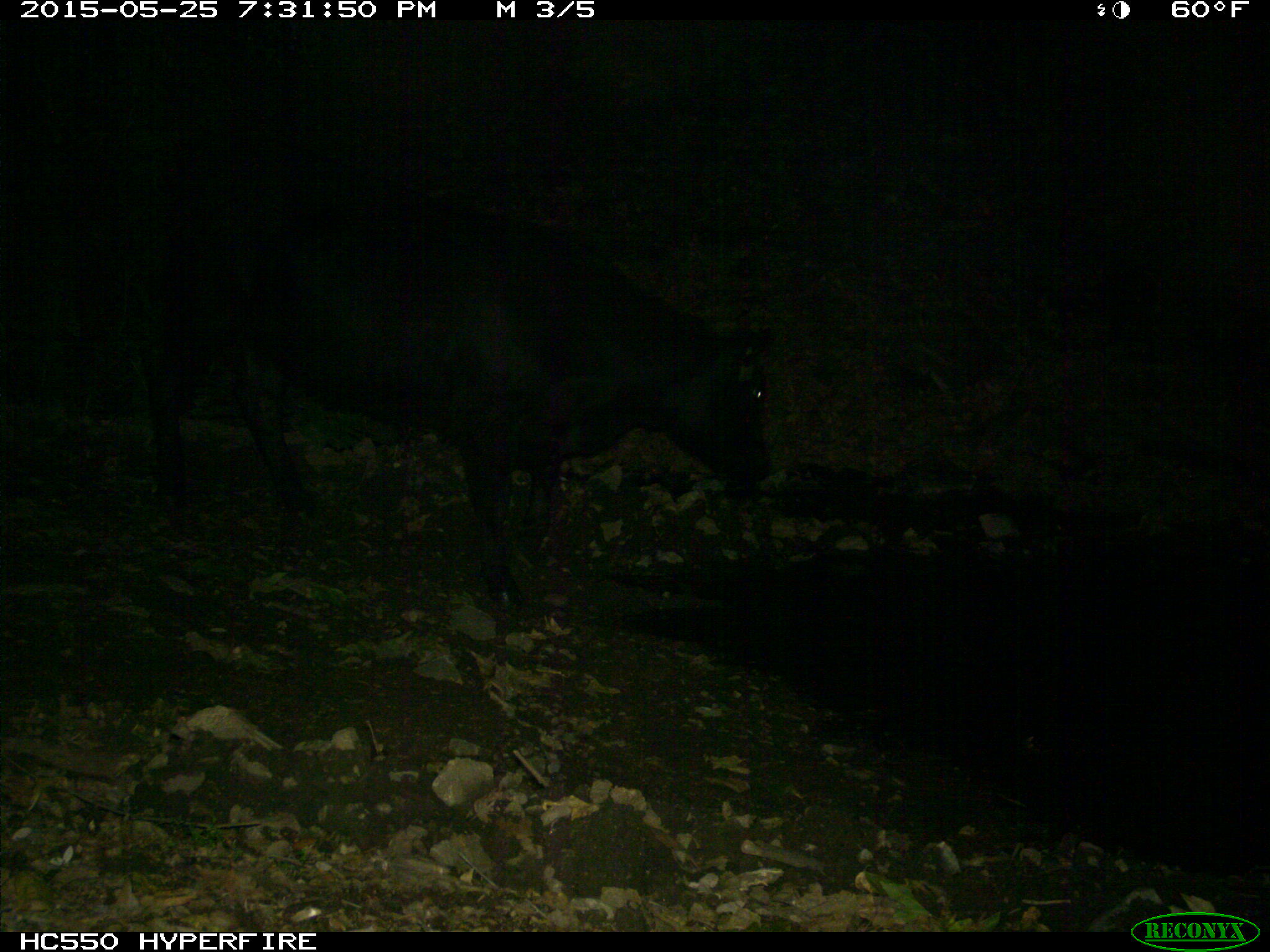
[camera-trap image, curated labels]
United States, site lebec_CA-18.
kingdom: Animalia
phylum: Chordata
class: Mammalia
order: Artiodactyla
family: Bovidae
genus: Bos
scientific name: Bos taurus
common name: domestic cow